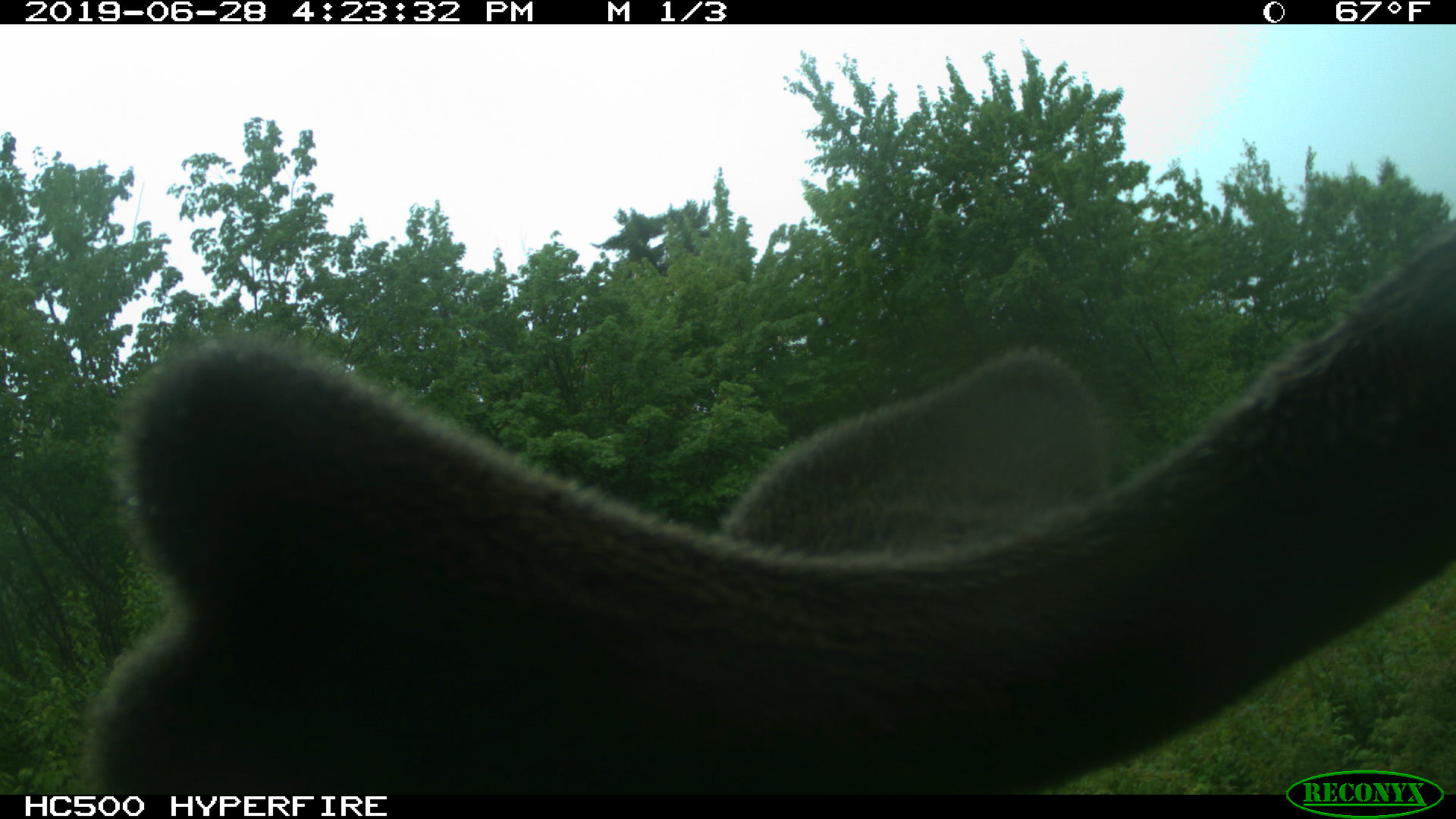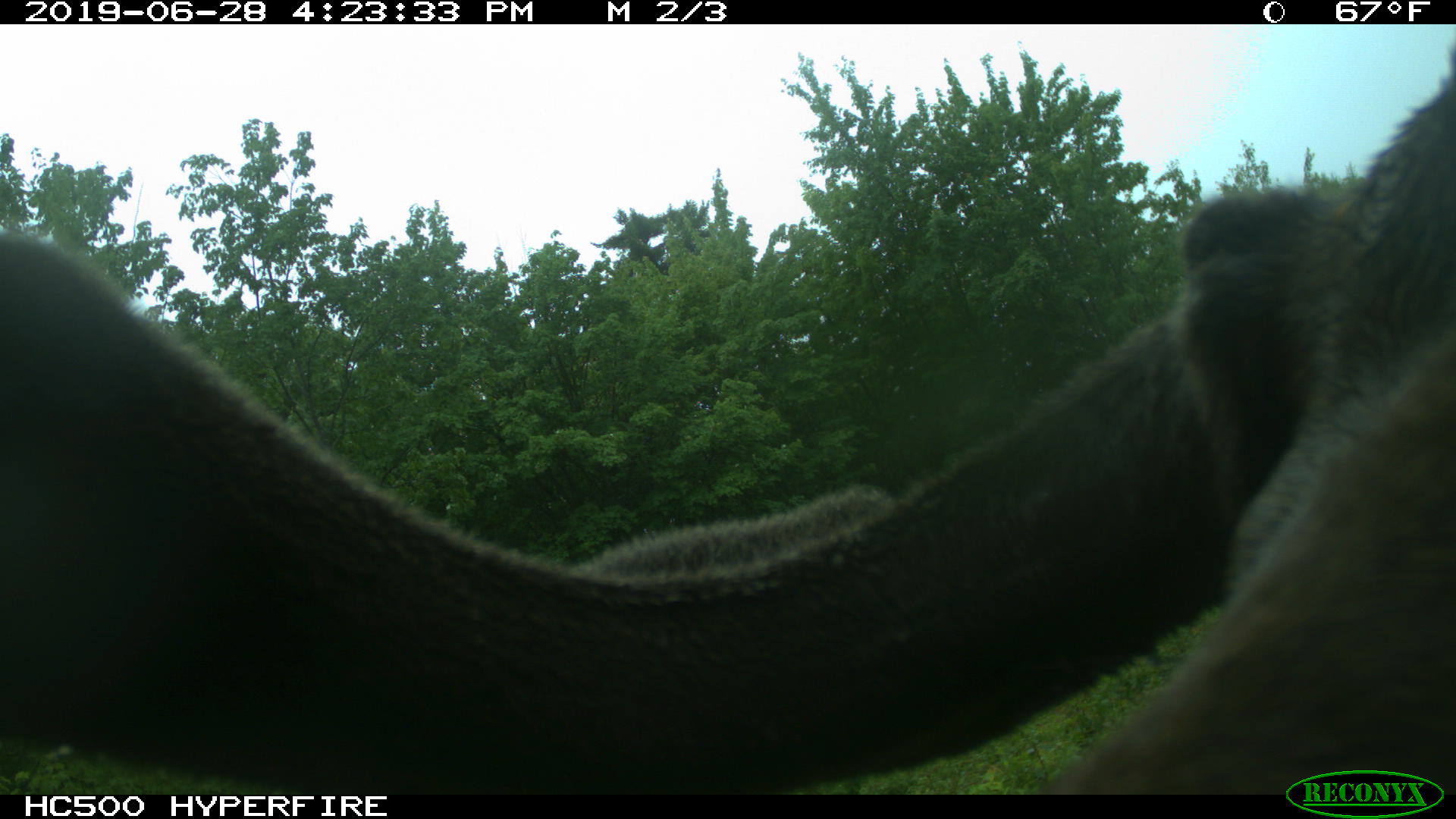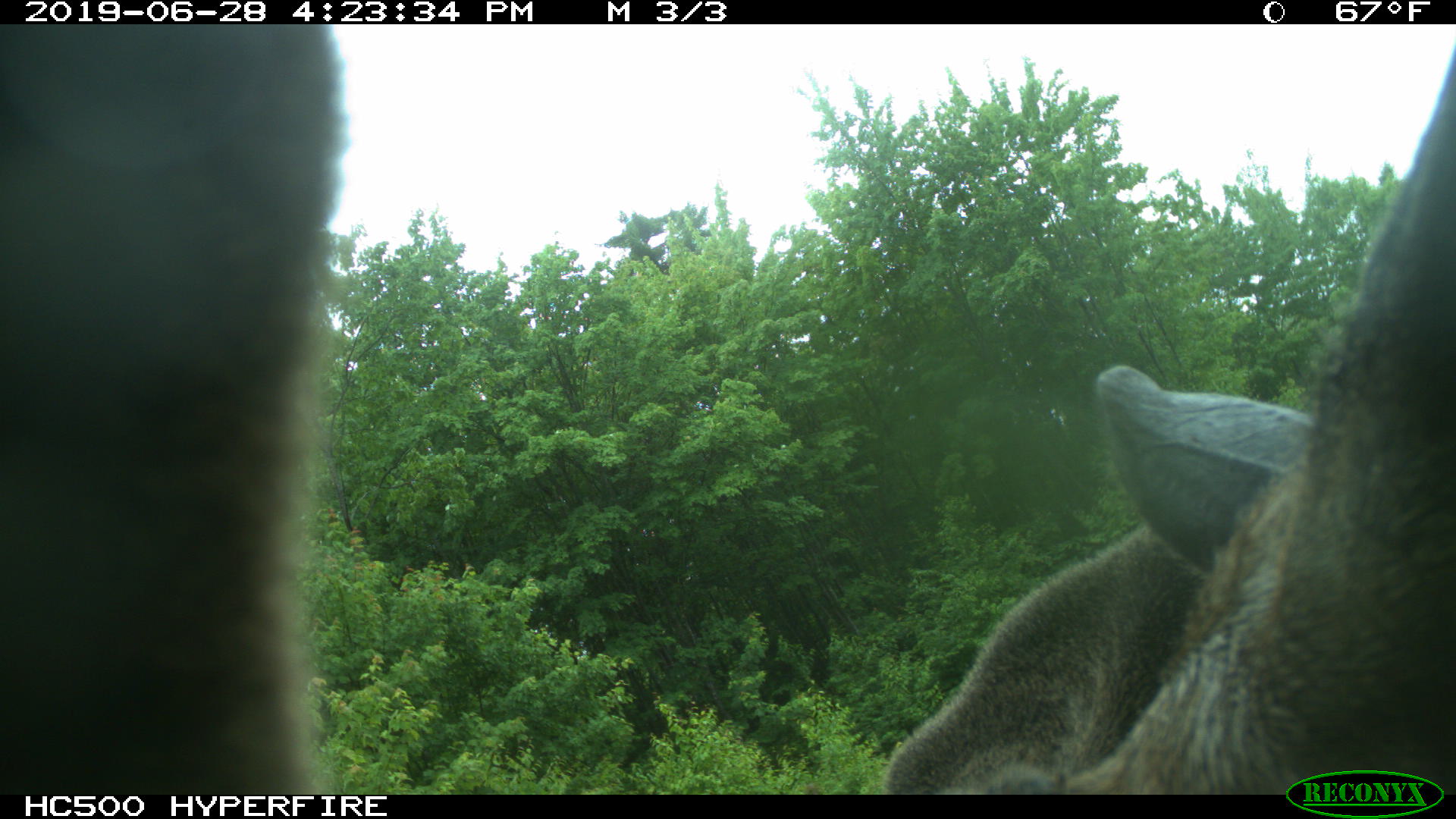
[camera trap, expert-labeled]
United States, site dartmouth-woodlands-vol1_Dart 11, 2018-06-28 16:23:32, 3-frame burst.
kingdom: Animalia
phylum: Chordata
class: Mammalia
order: Artiodactyla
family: Cervidae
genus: Alces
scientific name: Alces alces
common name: moose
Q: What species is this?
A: Moose (Alces alces).